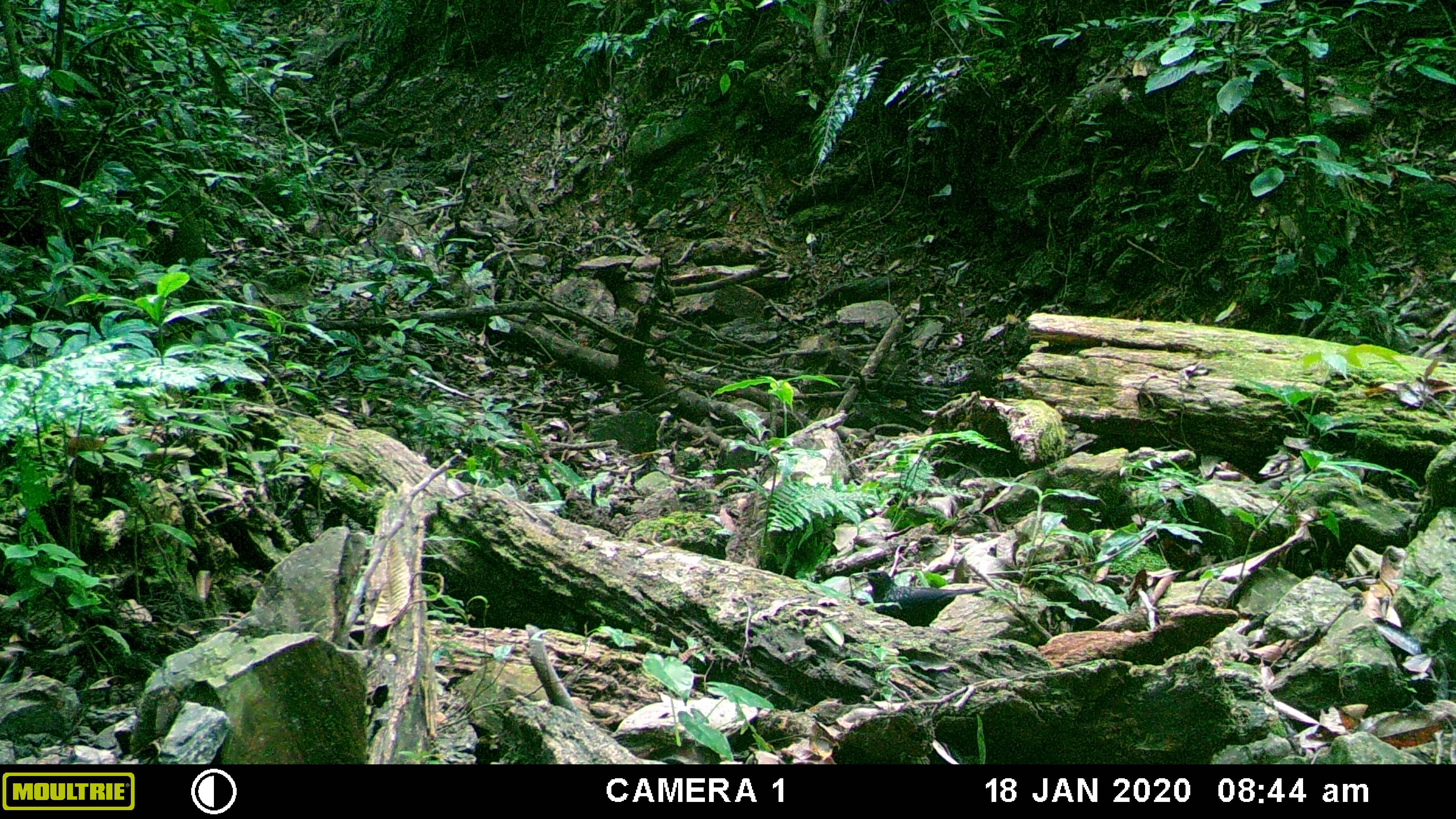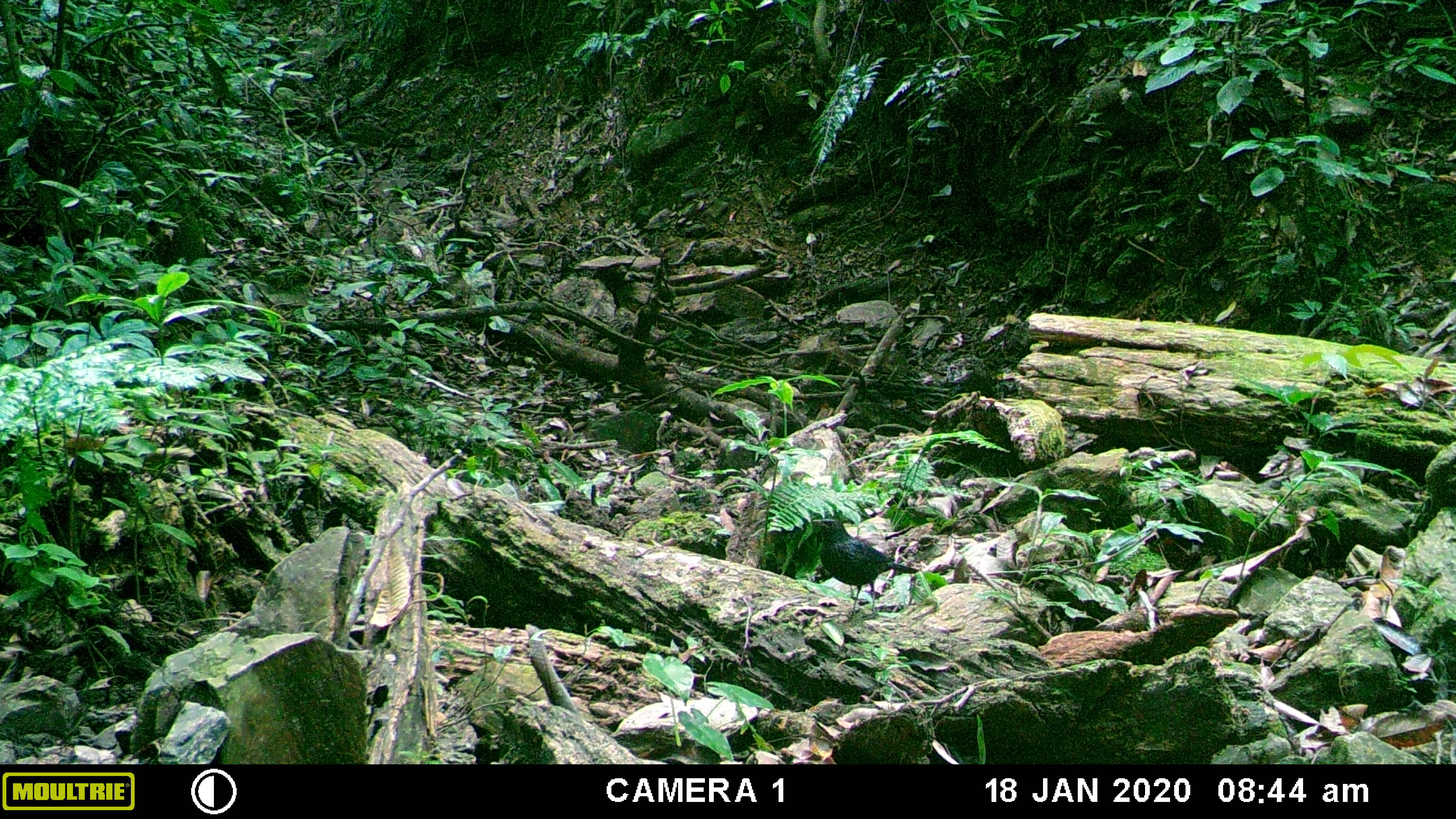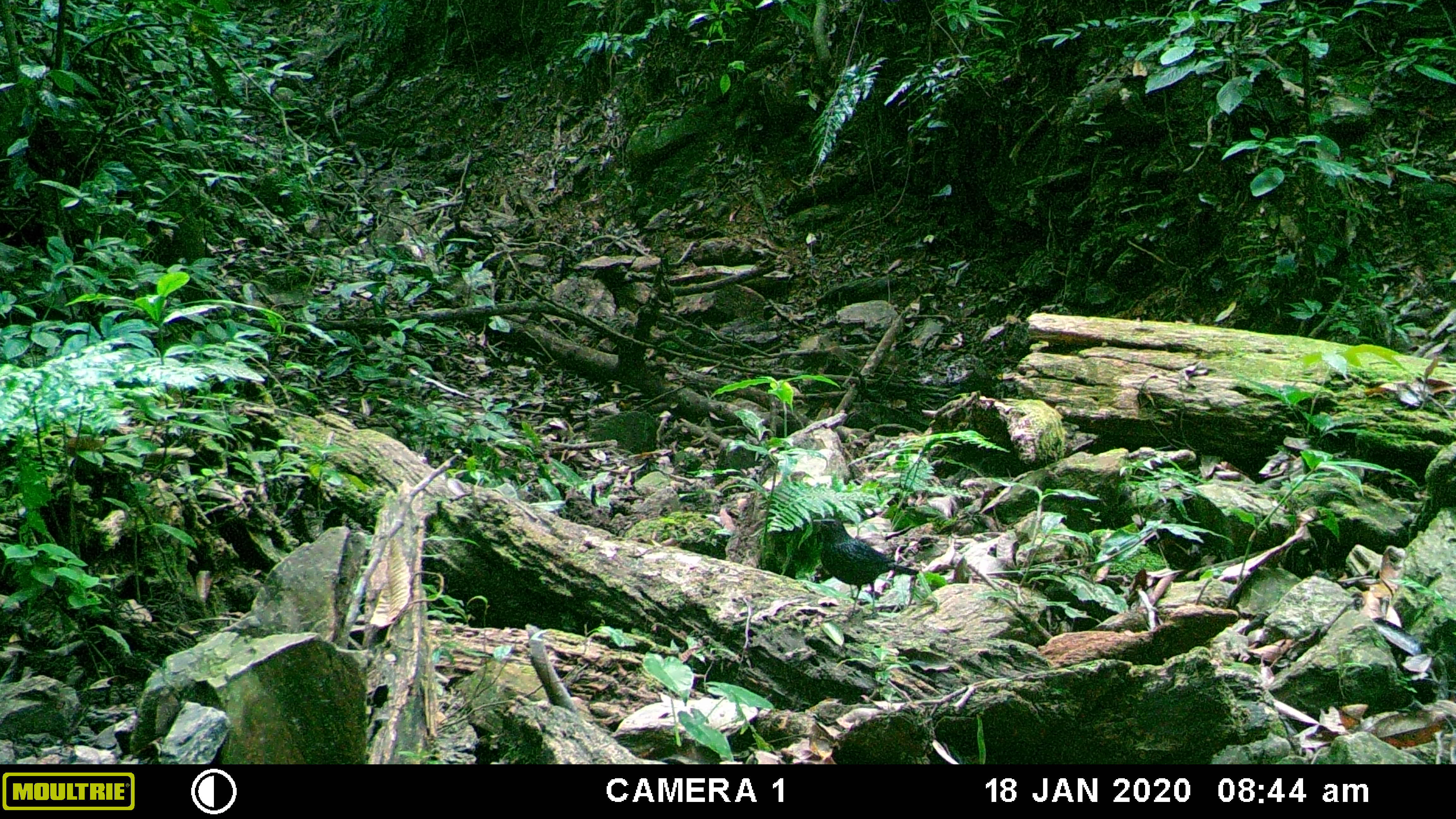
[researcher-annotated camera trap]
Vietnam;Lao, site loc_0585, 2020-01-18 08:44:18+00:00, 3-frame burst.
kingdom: Animalia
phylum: Chordata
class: Aves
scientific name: Aves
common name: bird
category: unidentified bird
Unidentified bird (bird) (Aves). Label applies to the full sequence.